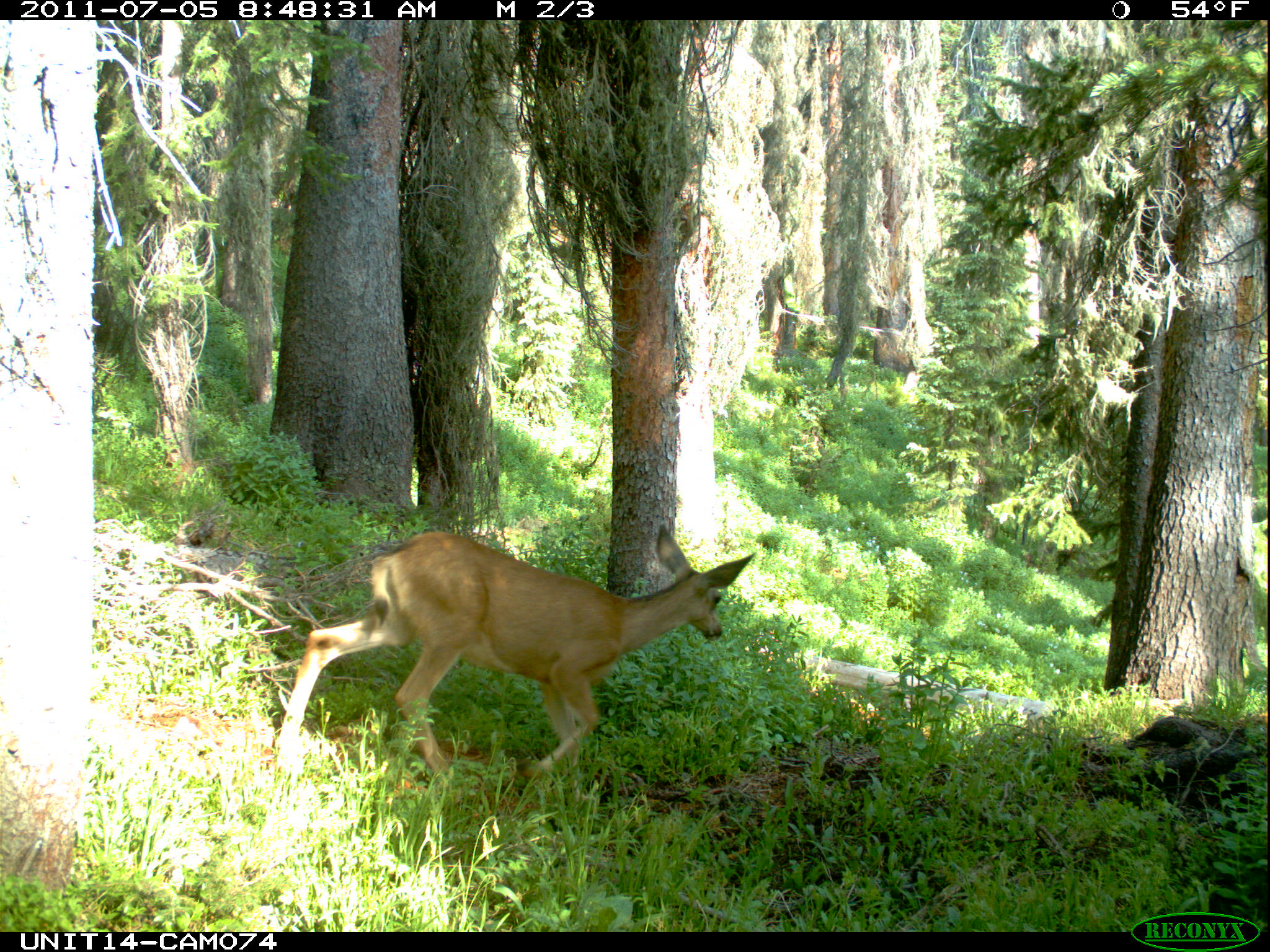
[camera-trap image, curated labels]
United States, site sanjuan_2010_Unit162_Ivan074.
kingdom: Animalia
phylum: Chordata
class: Mammalia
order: Artiodactyla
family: Cervidae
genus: Odocoileus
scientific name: Odocoileus hemionus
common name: mule deer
Odocoileus hemionus (mule deer).